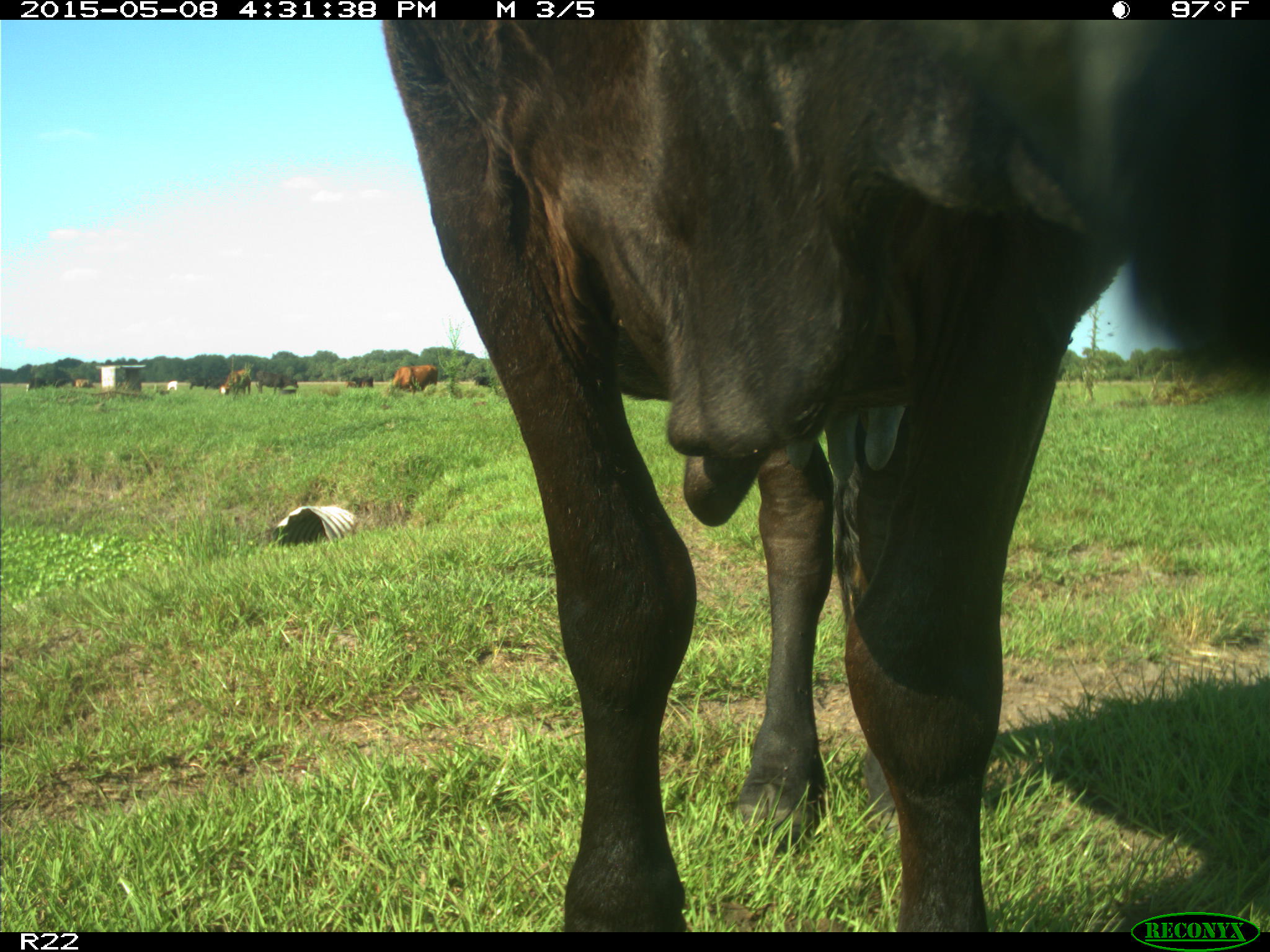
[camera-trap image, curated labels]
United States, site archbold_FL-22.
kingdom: Animalia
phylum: Chordata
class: Mammalia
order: Artiodactyla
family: Bovidae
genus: Bos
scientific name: Bos taurus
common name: domestic cow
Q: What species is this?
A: Bos taurus (domestic cow).